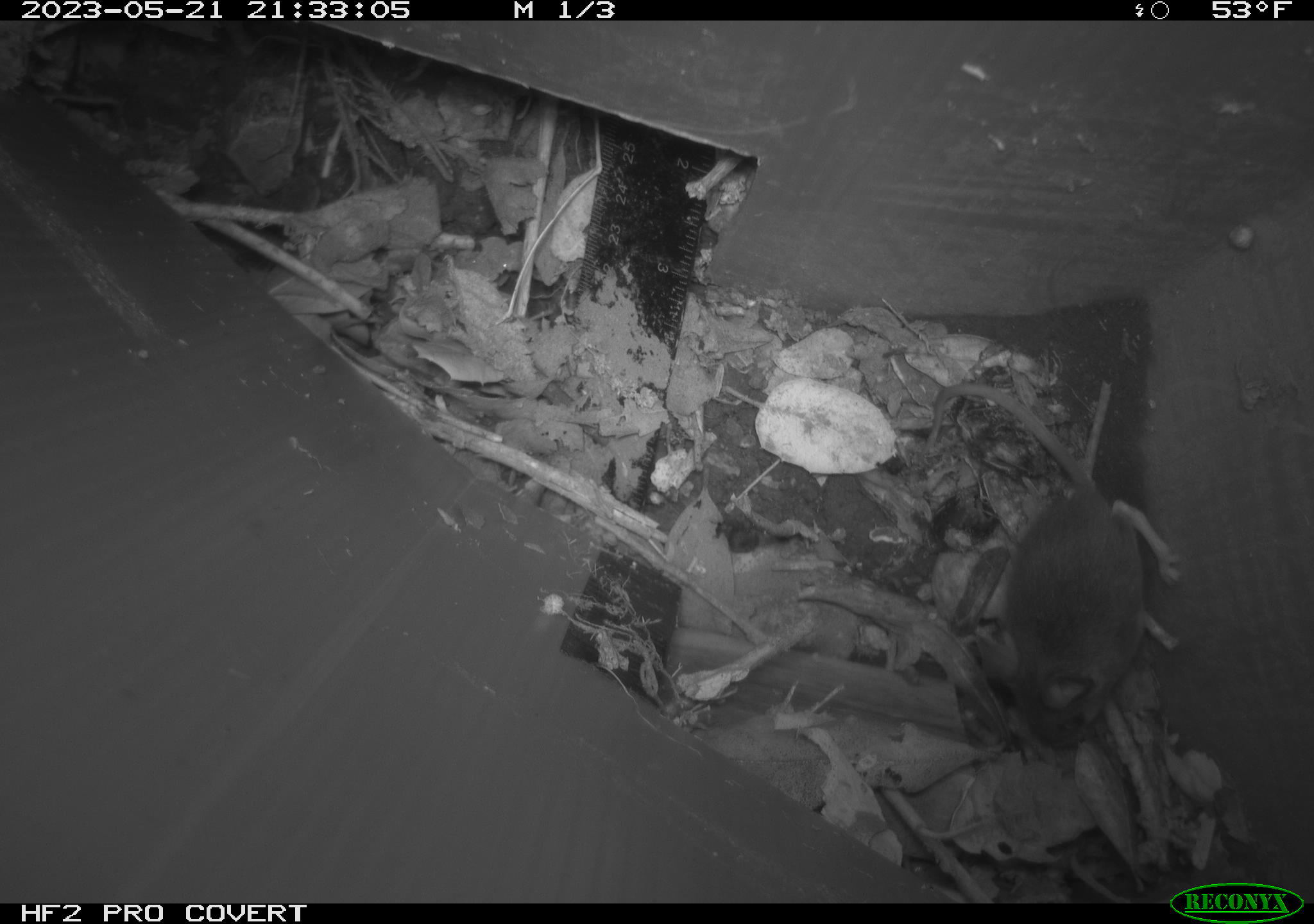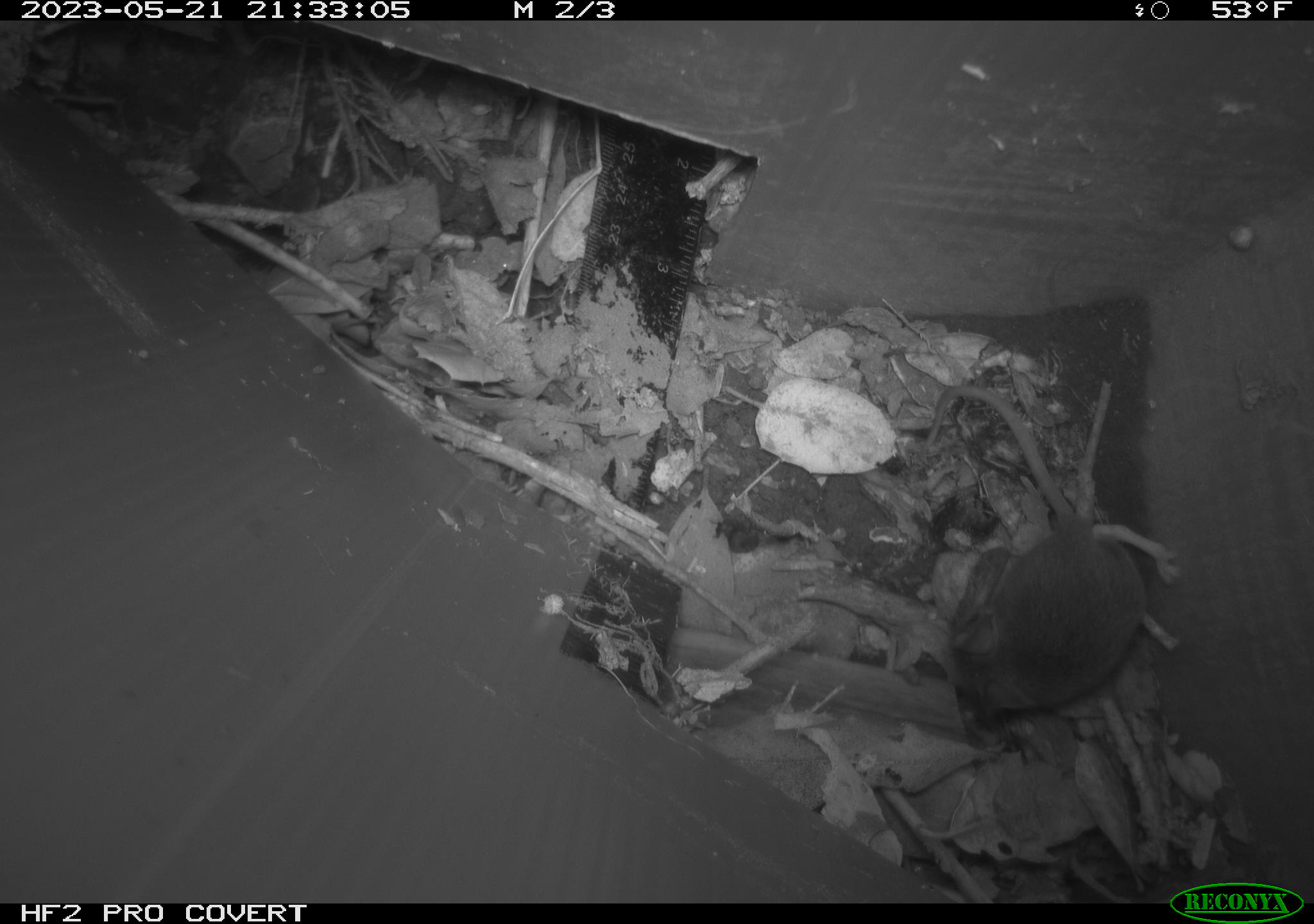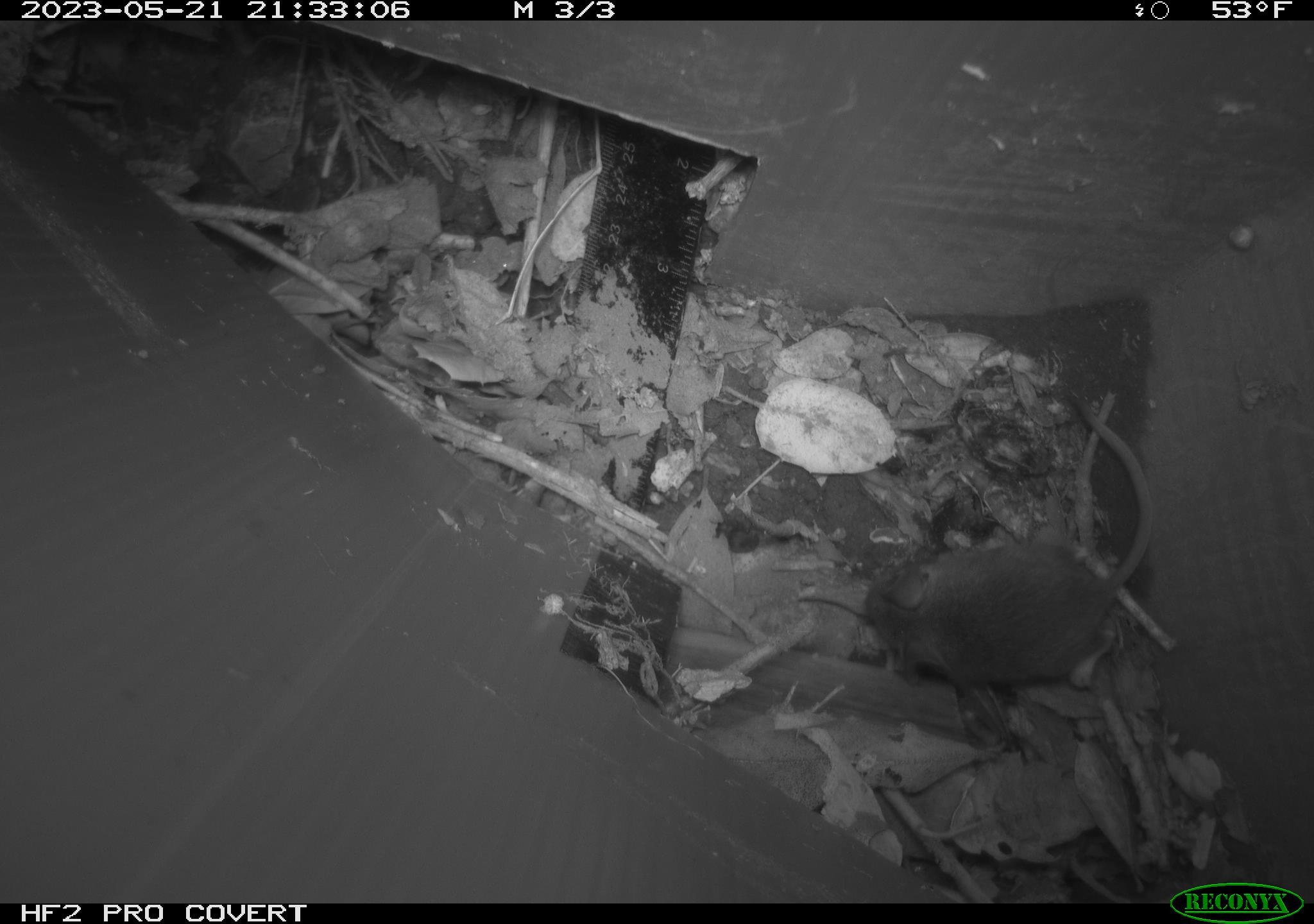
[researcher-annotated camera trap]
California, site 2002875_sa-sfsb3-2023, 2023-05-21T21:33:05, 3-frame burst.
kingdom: Animalia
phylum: Chordata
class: Mammalia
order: Rodentia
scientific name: Rodentia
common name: mouse species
Mouse species (Rodentia).